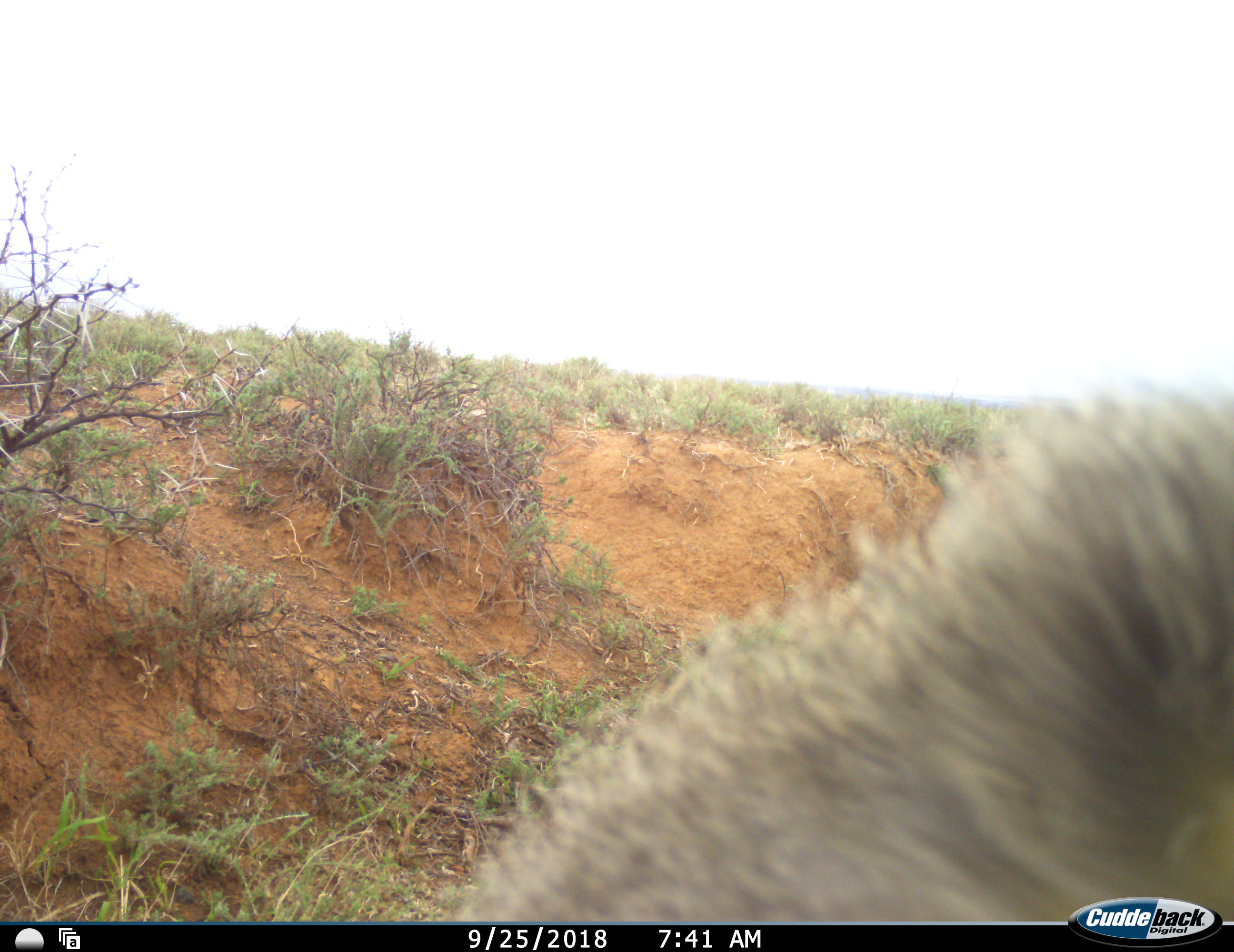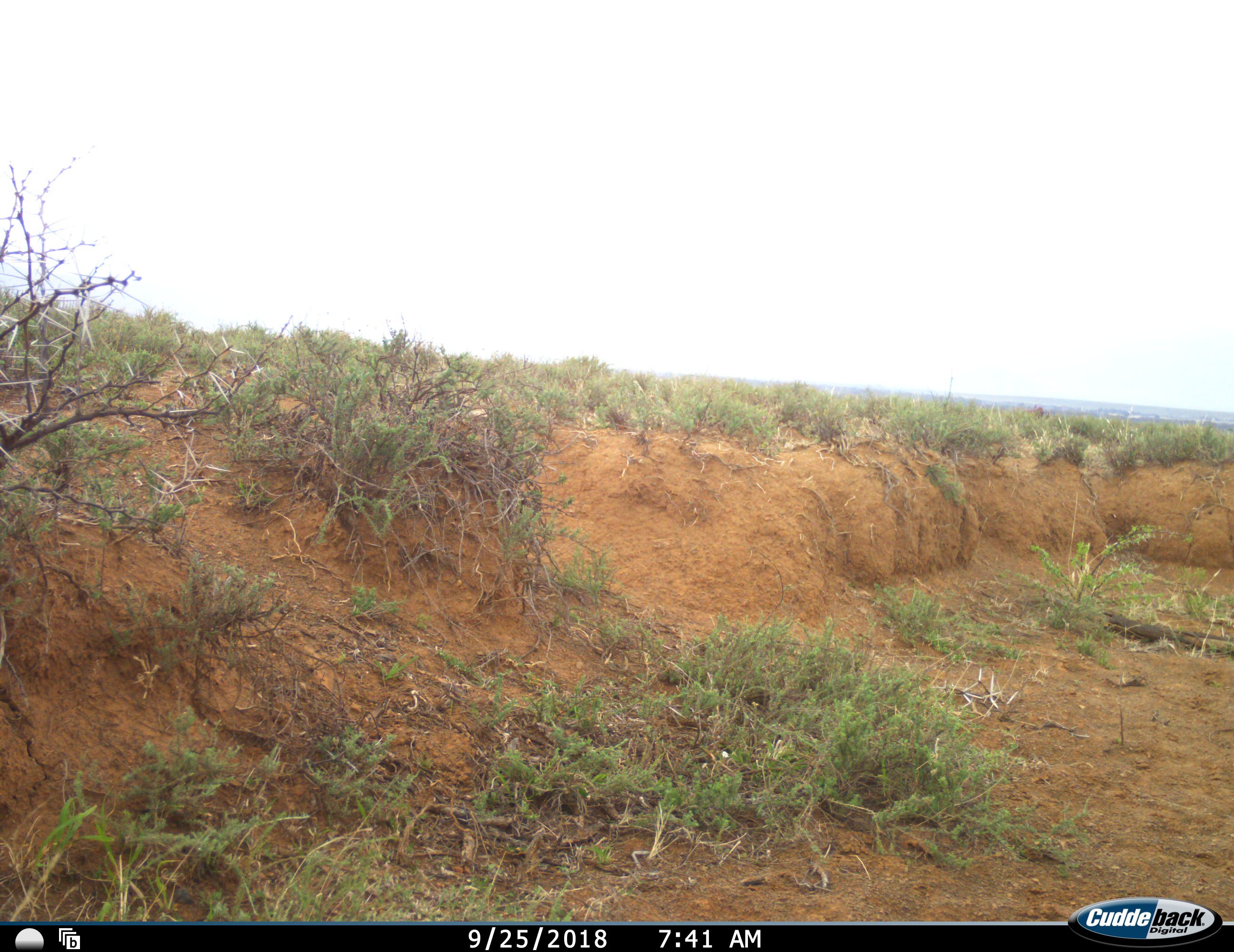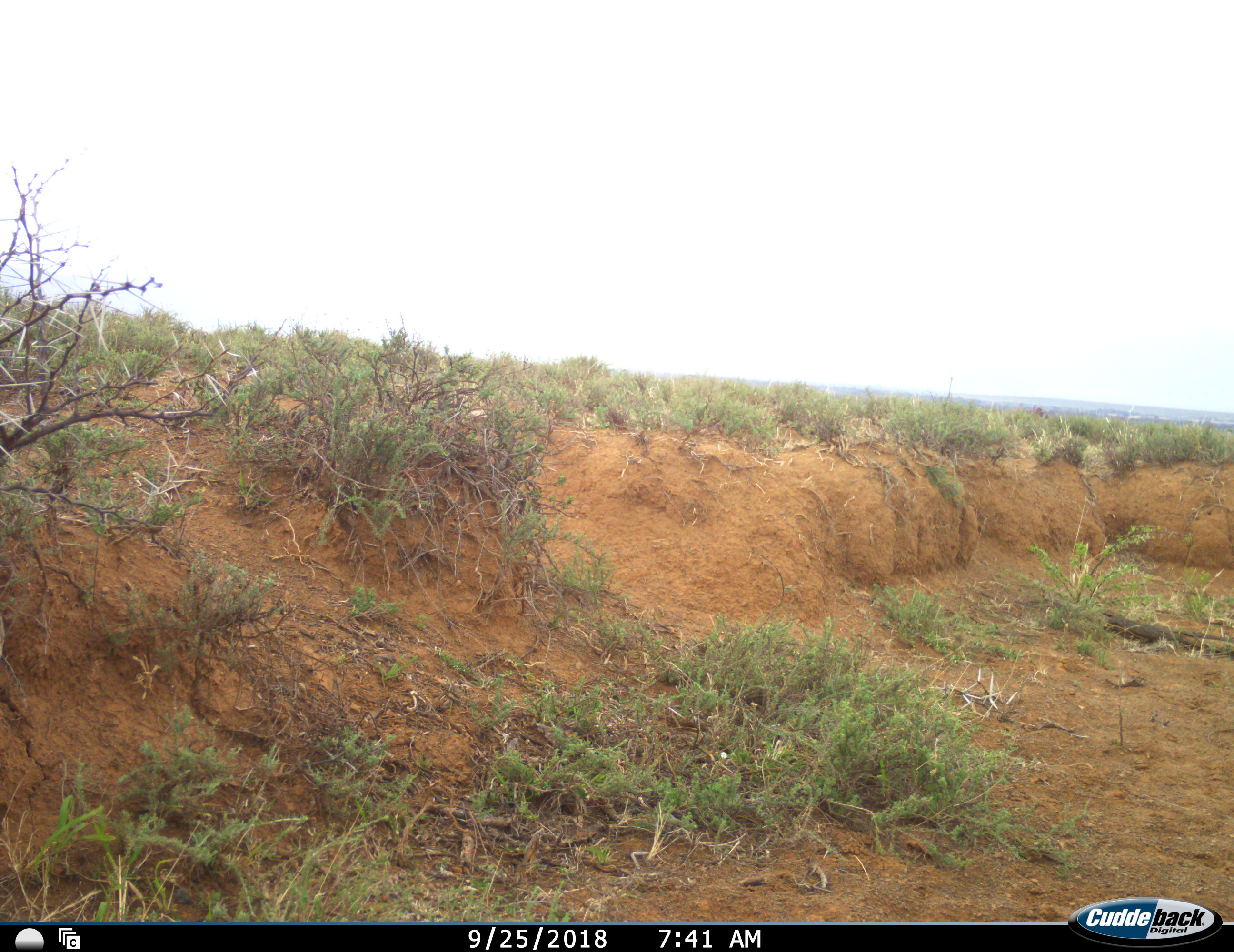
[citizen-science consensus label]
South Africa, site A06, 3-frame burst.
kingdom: Animalia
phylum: Chordata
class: Mammalia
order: Primates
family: Cercopithecidae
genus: Chlorocebus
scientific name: Chlorocebus pygerythrus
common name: vervet monkey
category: monkeyvervet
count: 1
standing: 0%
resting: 14%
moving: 86%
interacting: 14%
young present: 0%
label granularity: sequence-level